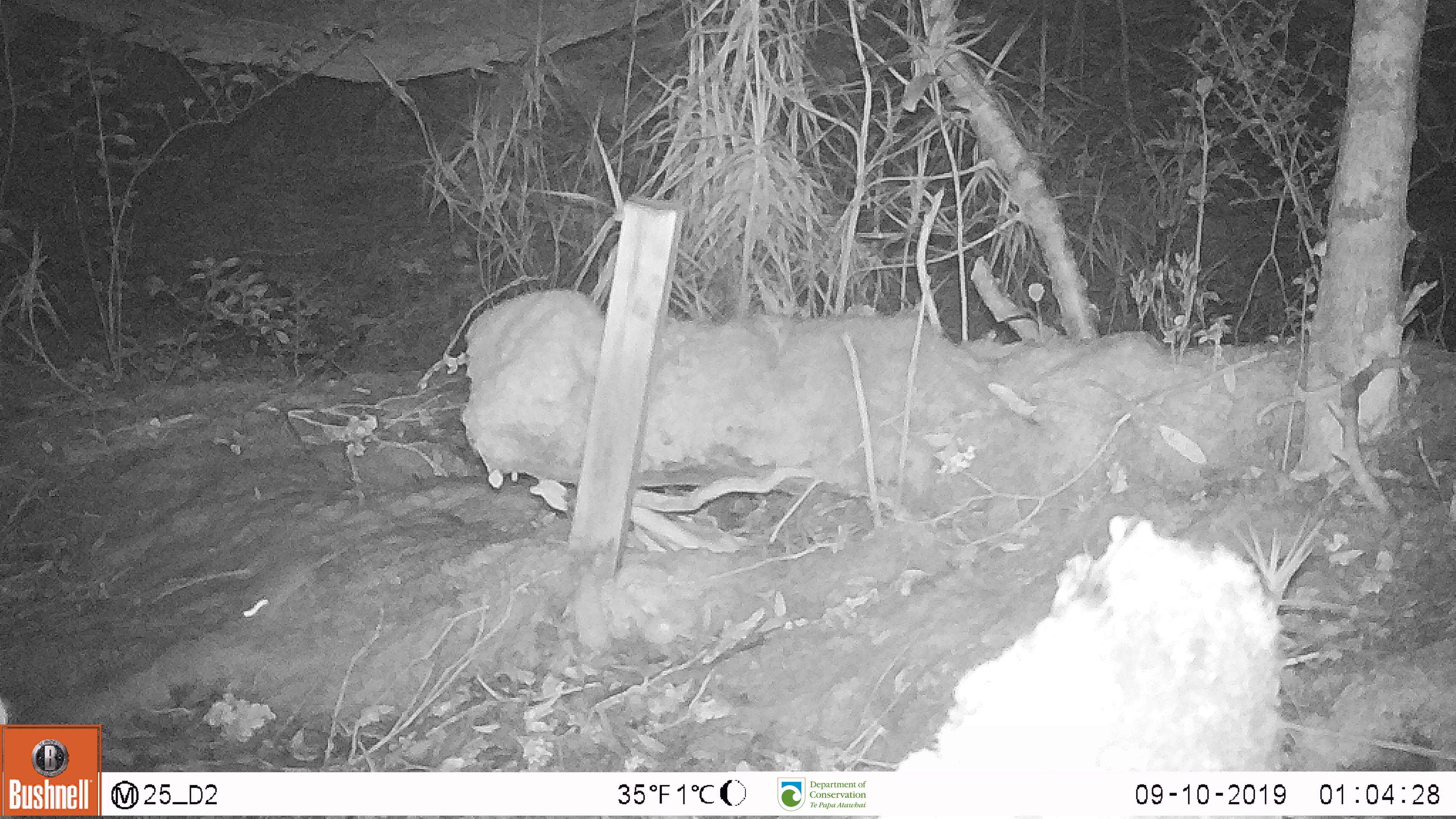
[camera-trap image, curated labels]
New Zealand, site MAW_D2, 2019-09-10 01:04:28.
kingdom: Animalia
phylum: Chordata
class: Mammalia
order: Rodentia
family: Muridae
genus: Mus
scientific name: Mus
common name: mouse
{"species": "mouse (Mus)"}